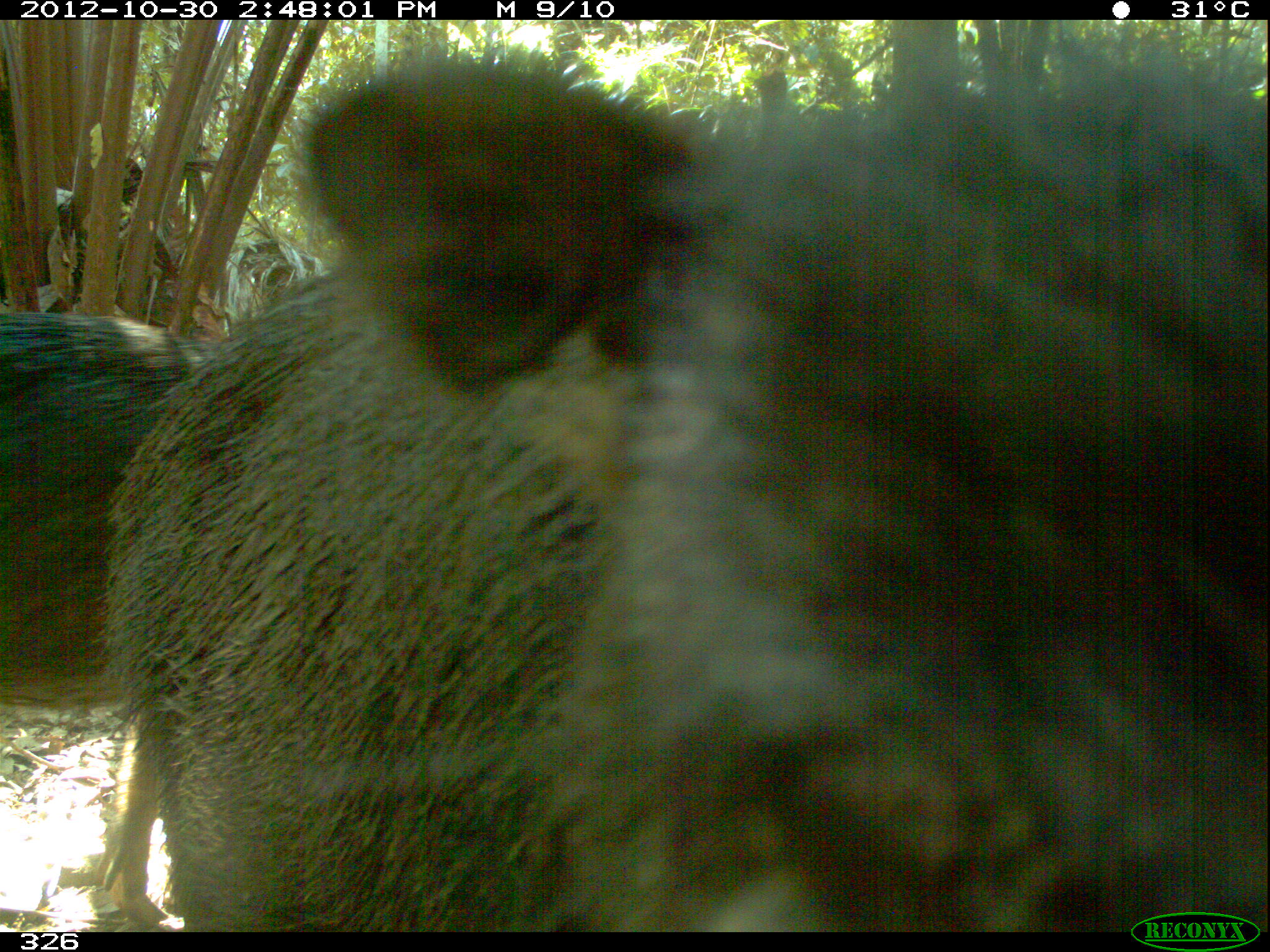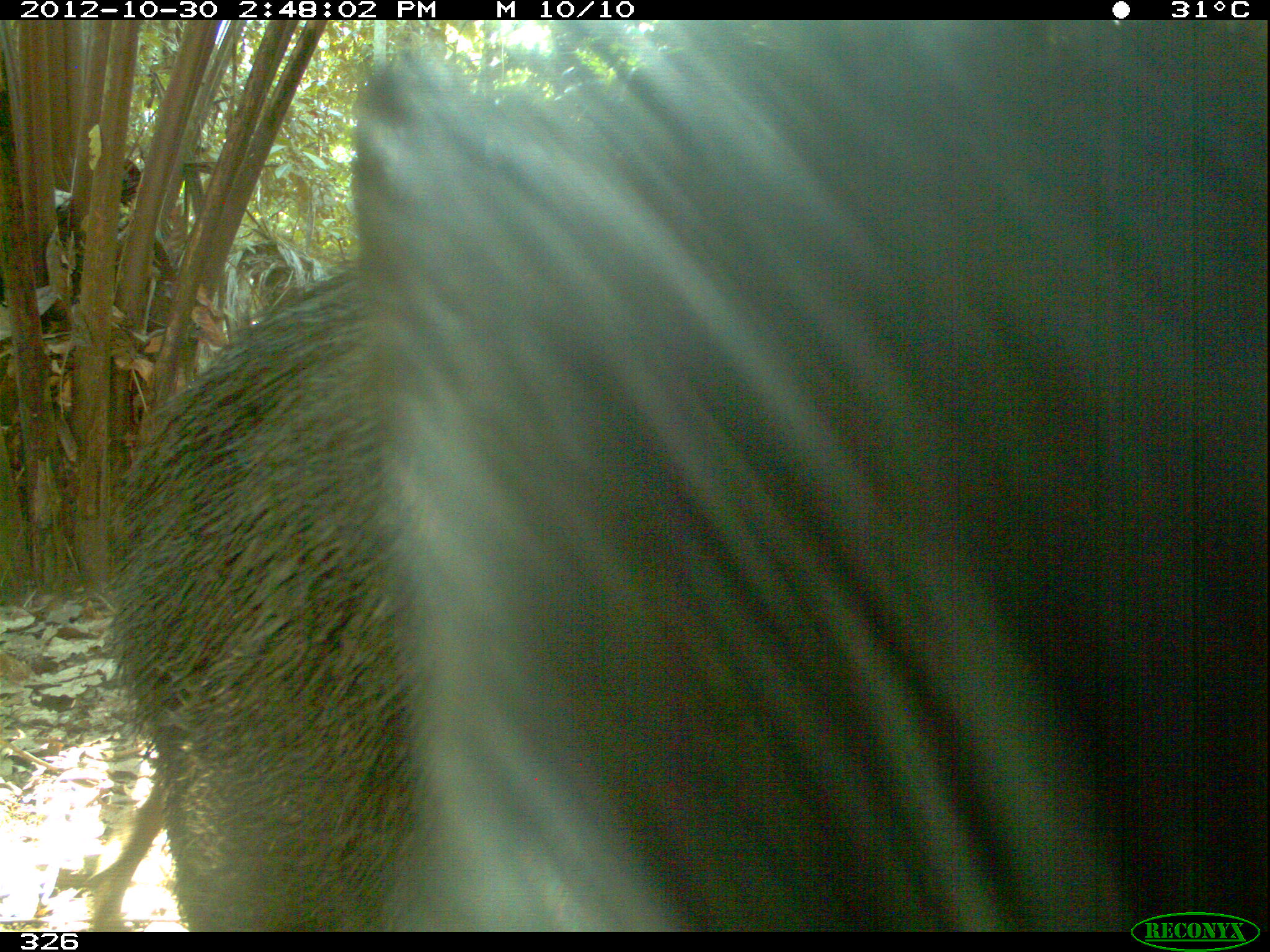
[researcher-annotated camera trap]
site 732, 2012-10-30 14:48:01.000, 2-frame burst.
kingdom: Animalia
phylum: Chordata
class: Mammalia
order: Artiodactyla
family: Tayassuidae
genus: Tayassu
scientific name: Tayassu pecari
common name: white-lipped peccary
Tayassu pecari (white-lipped peccary).